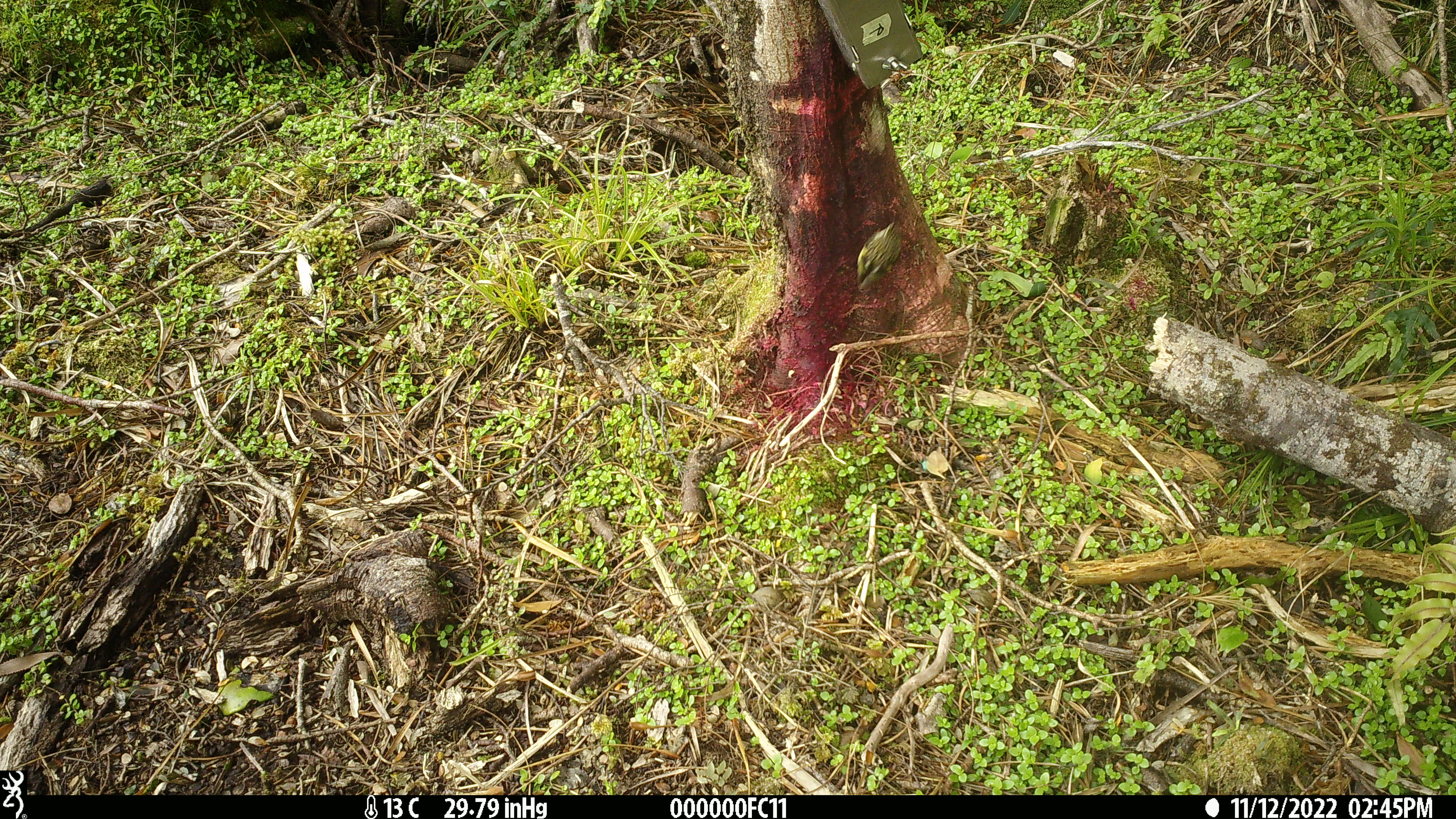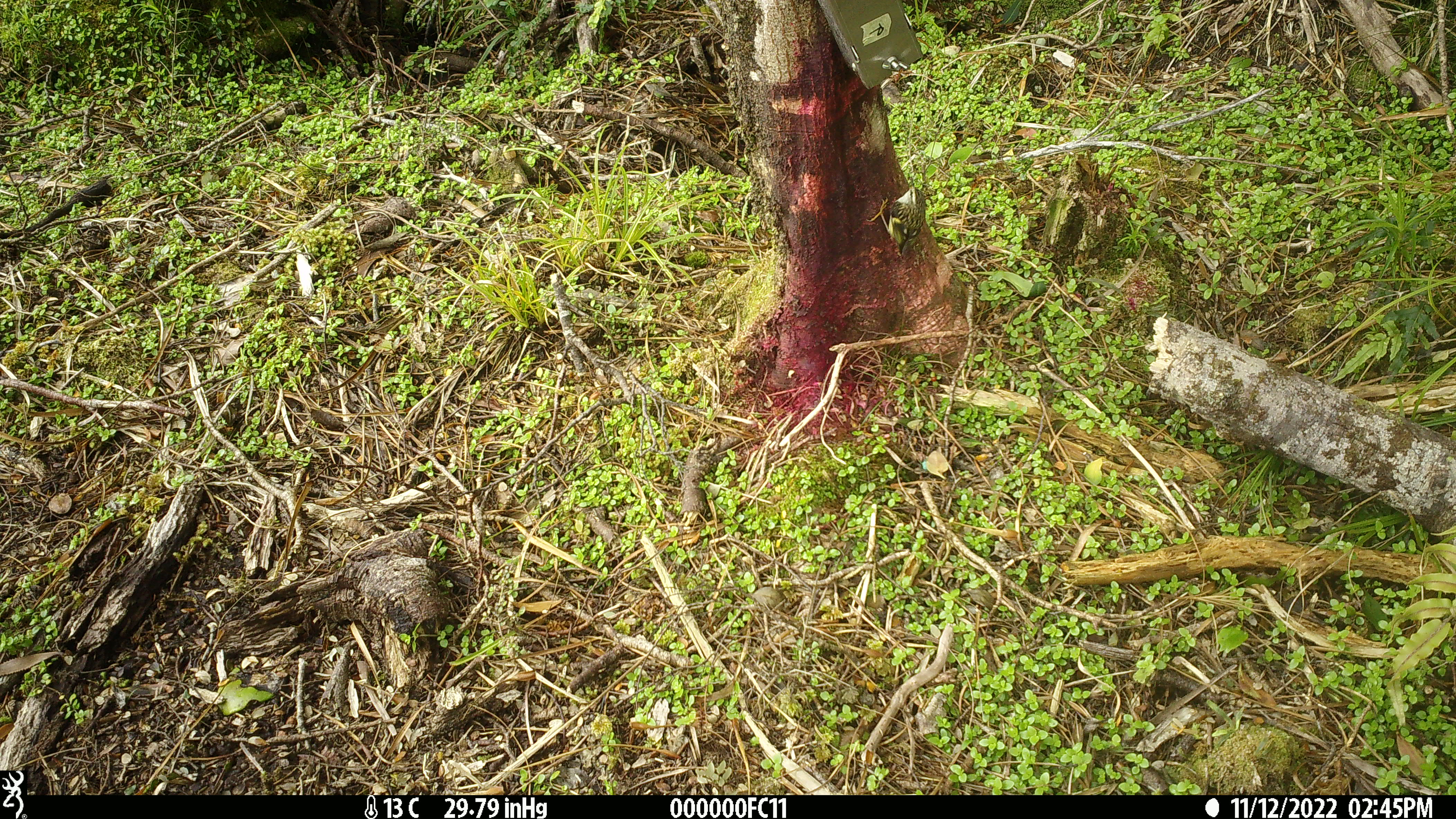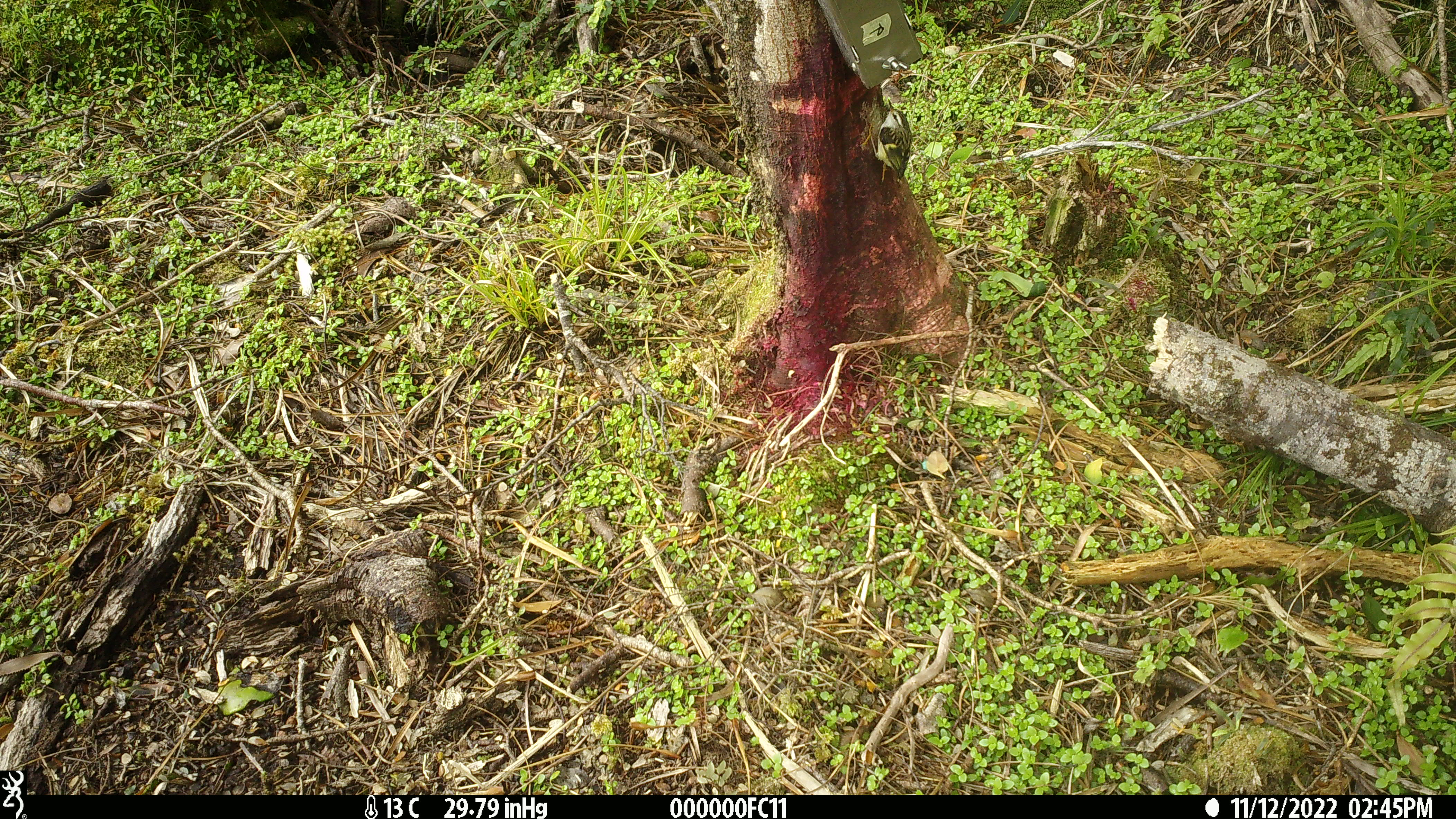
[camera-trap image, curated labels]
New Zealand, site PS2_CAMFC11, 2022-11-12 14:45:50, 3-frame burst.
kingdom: Animalia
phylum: Chordata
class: Aves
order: Passeriformes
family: Acanthisittidae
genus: Acanthisitta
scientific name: Acanthisitta chloris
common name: rifleman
Rifleman (Acanthisitta chloris).